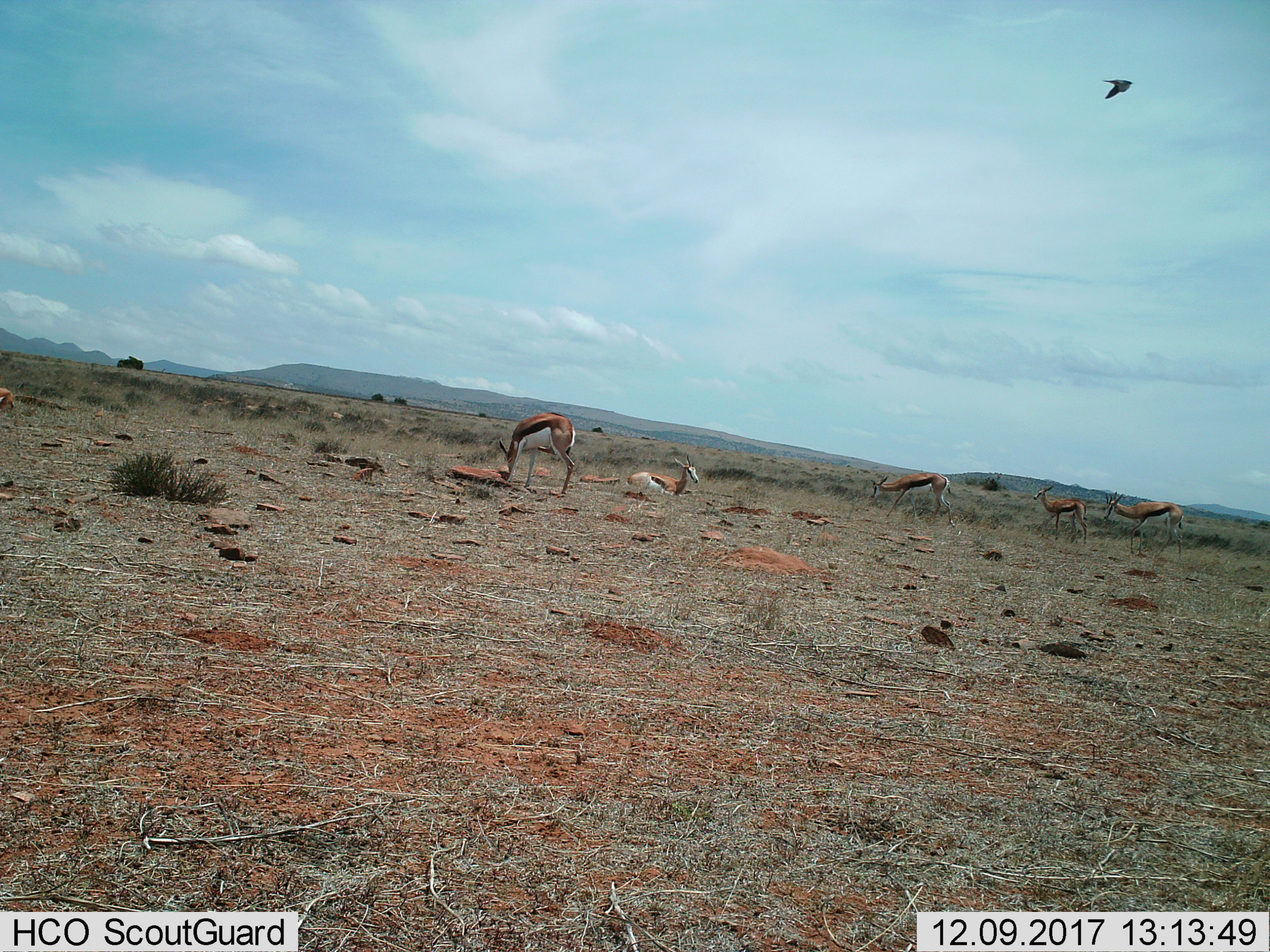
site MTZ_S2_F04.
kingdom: Animalia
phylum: Chordata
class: Aves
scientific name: Aves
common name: bird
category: birdother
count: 1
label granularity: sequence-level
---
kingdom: Animalia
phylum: Chordata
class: Mammalia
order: Artiodactyla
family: Bovidae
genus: Antidorcas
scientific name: Antidorcas marsupialis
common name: springbok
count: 6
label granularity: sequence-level